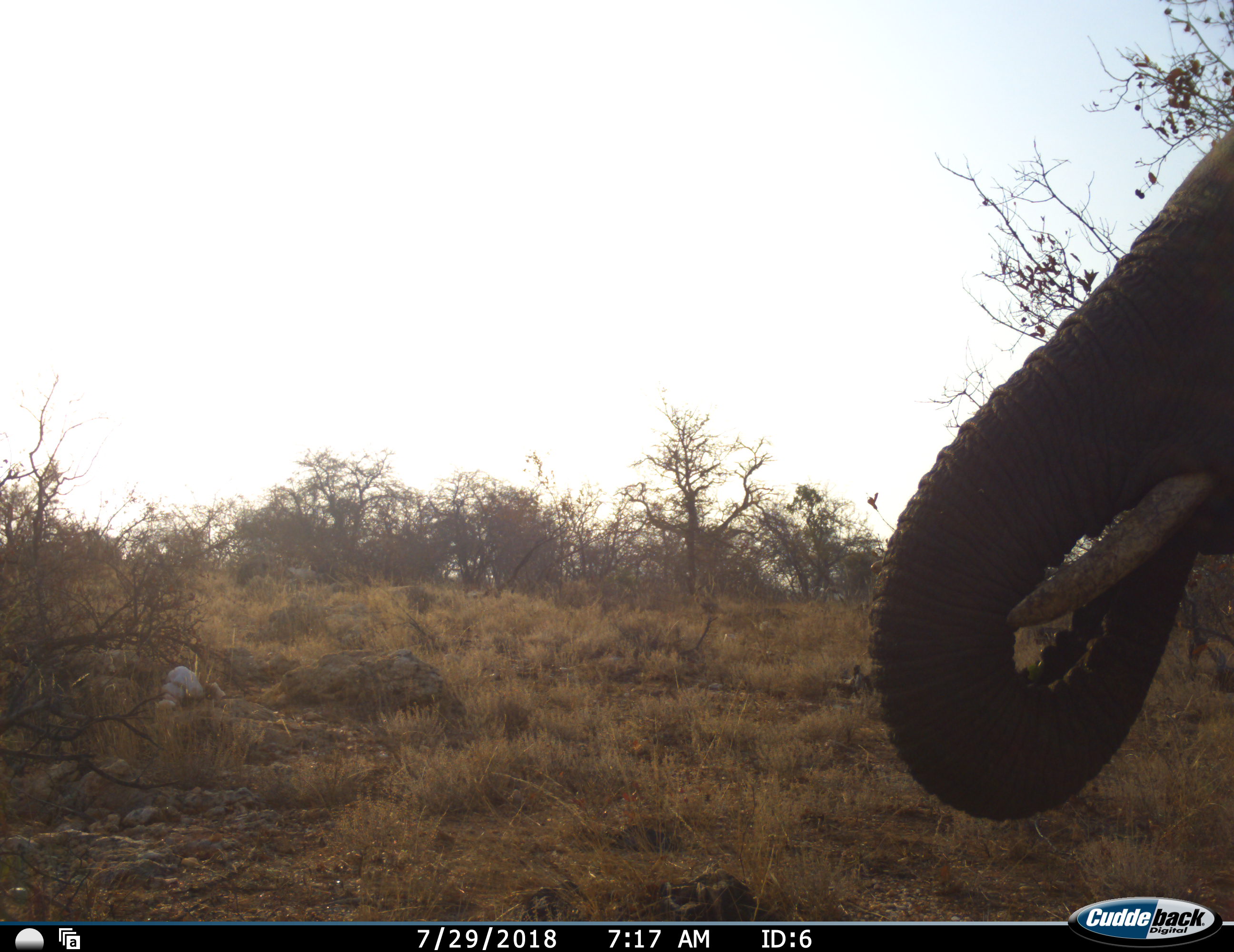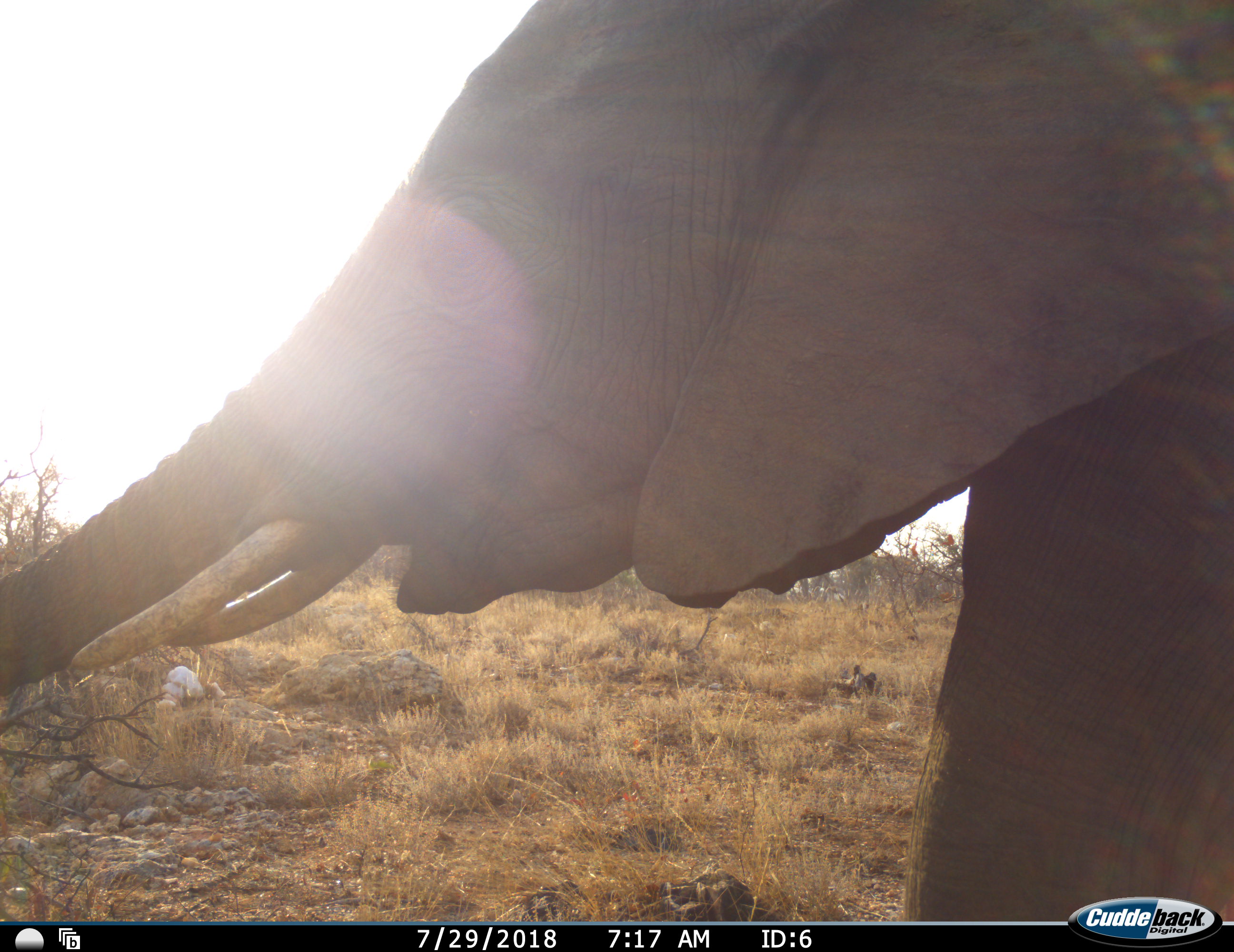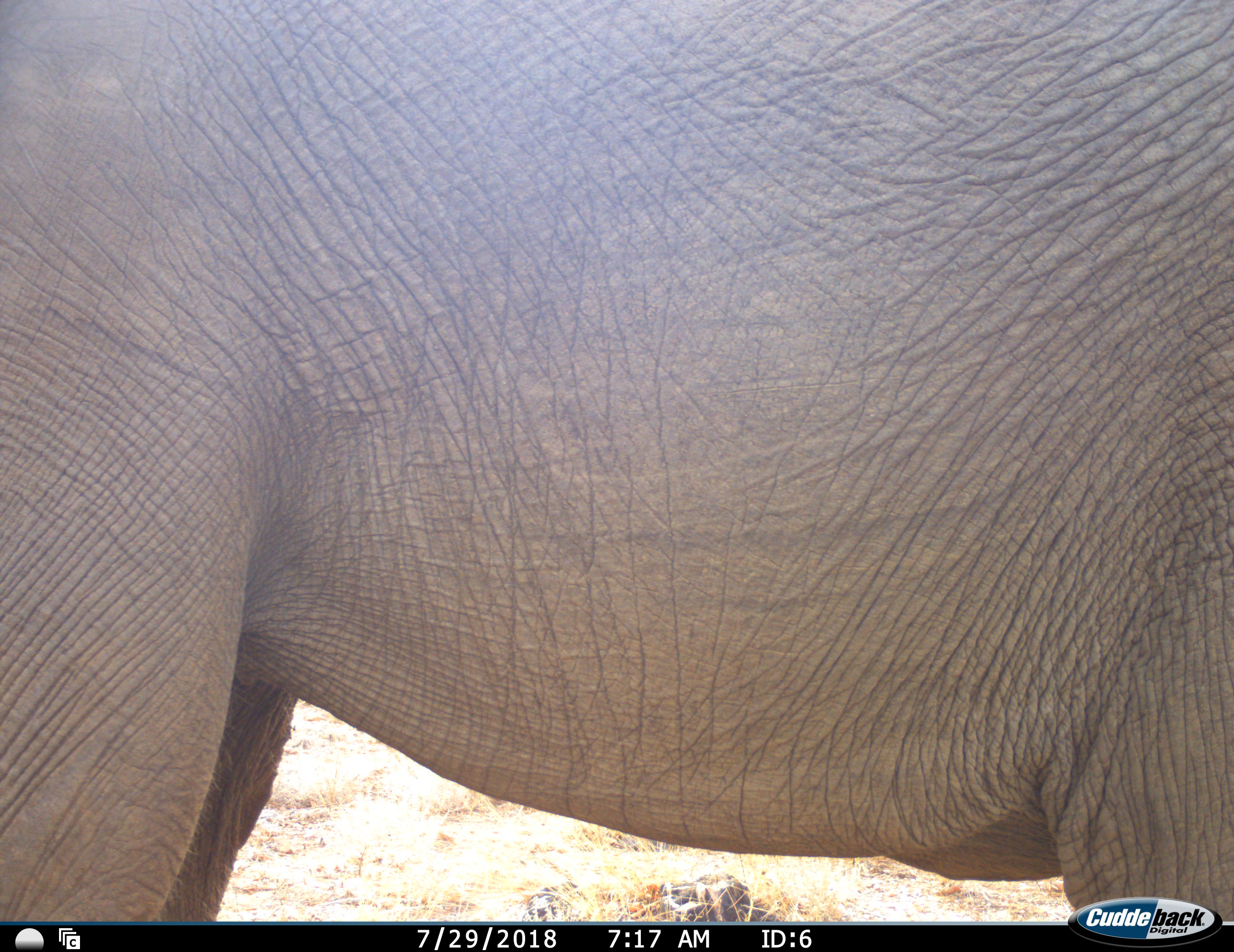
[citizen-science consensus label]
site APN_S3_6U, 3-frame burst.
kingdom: Animalia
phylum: Chordata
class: Mammalia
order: Proboscidea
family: Elephantidae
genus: Loxodonta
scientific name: Loxodonta africana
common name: african bush elephant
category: elephant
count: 1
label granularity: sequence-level